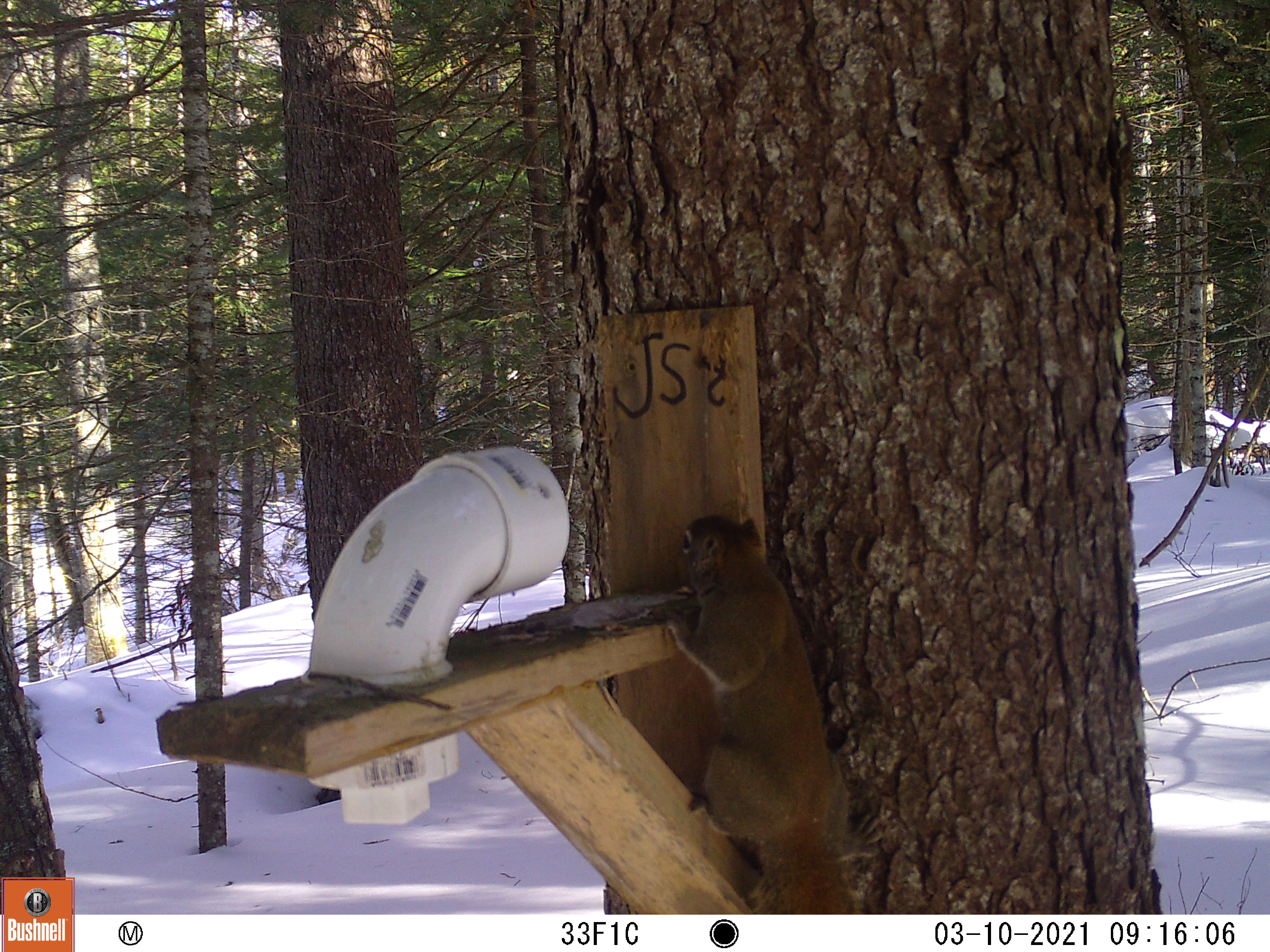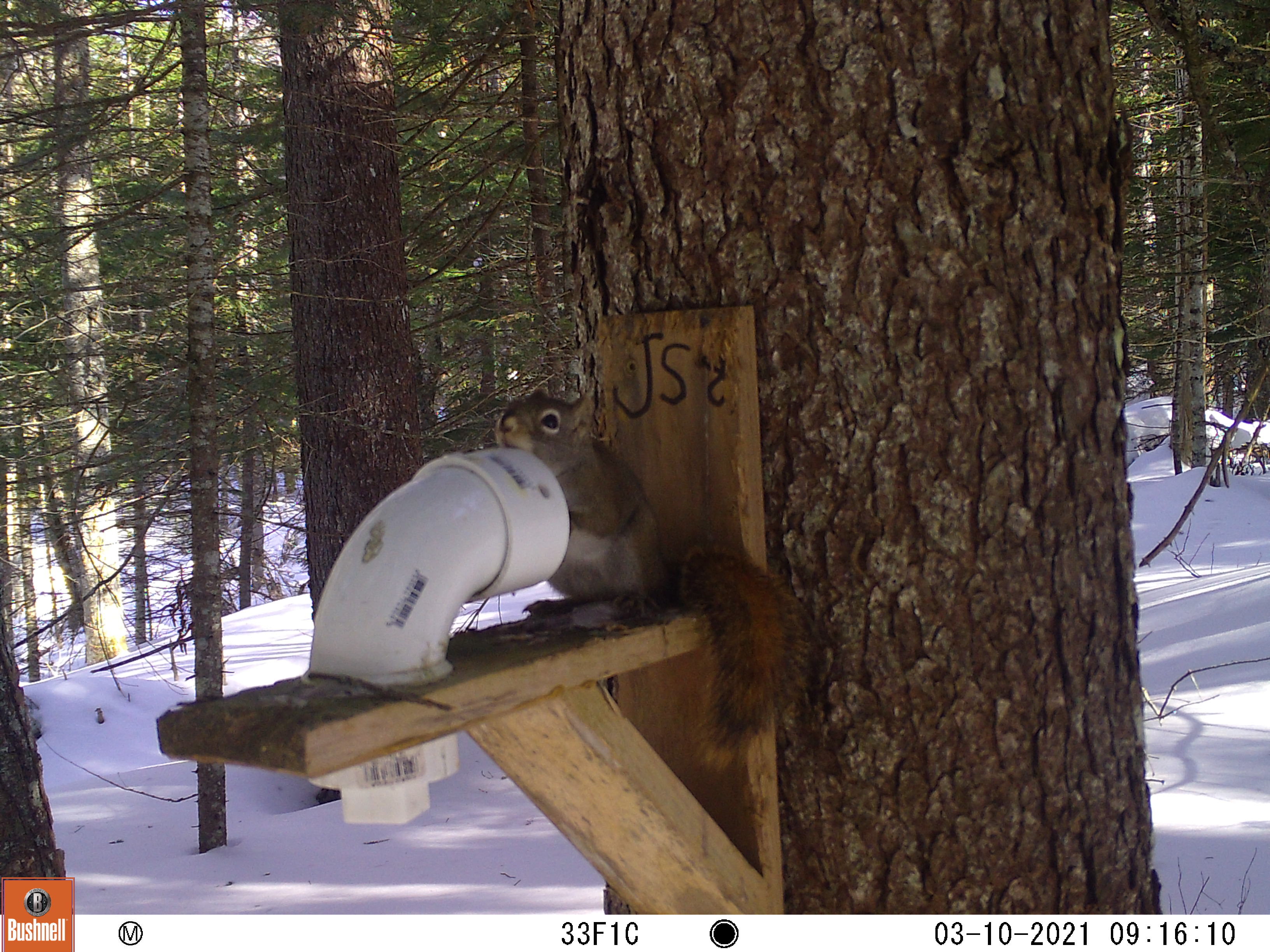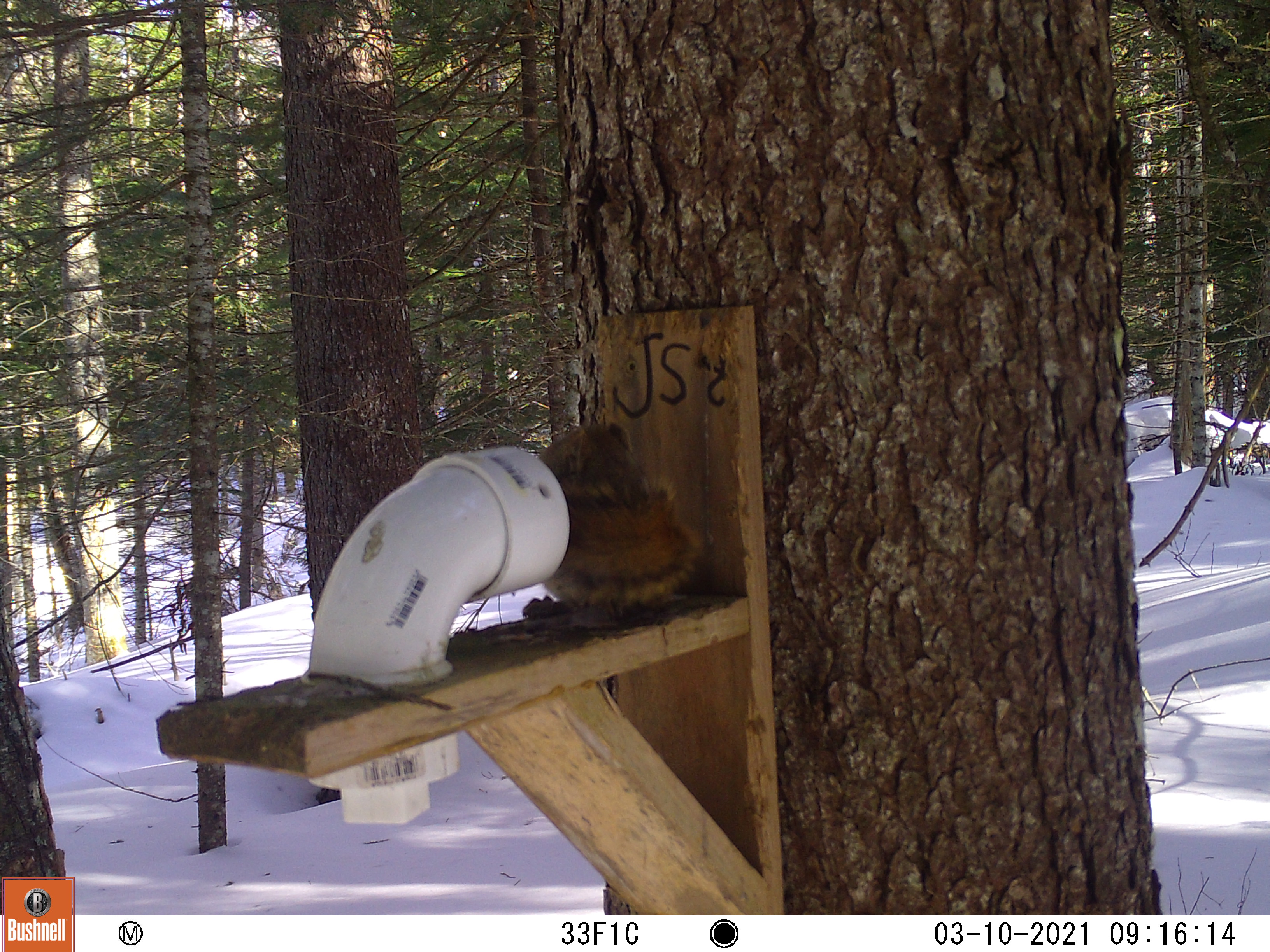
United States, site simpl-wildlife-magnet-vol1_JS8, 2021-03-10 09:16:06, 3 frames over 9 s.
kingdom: Animalia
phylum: Chordata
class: Mammalia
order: Rodentia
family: Sciuridae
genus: Tamiasciurus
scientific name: Tamiasciurus hudsonicus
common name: red squirrel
Red squirrel (Tamiasciurus hudsonicus).